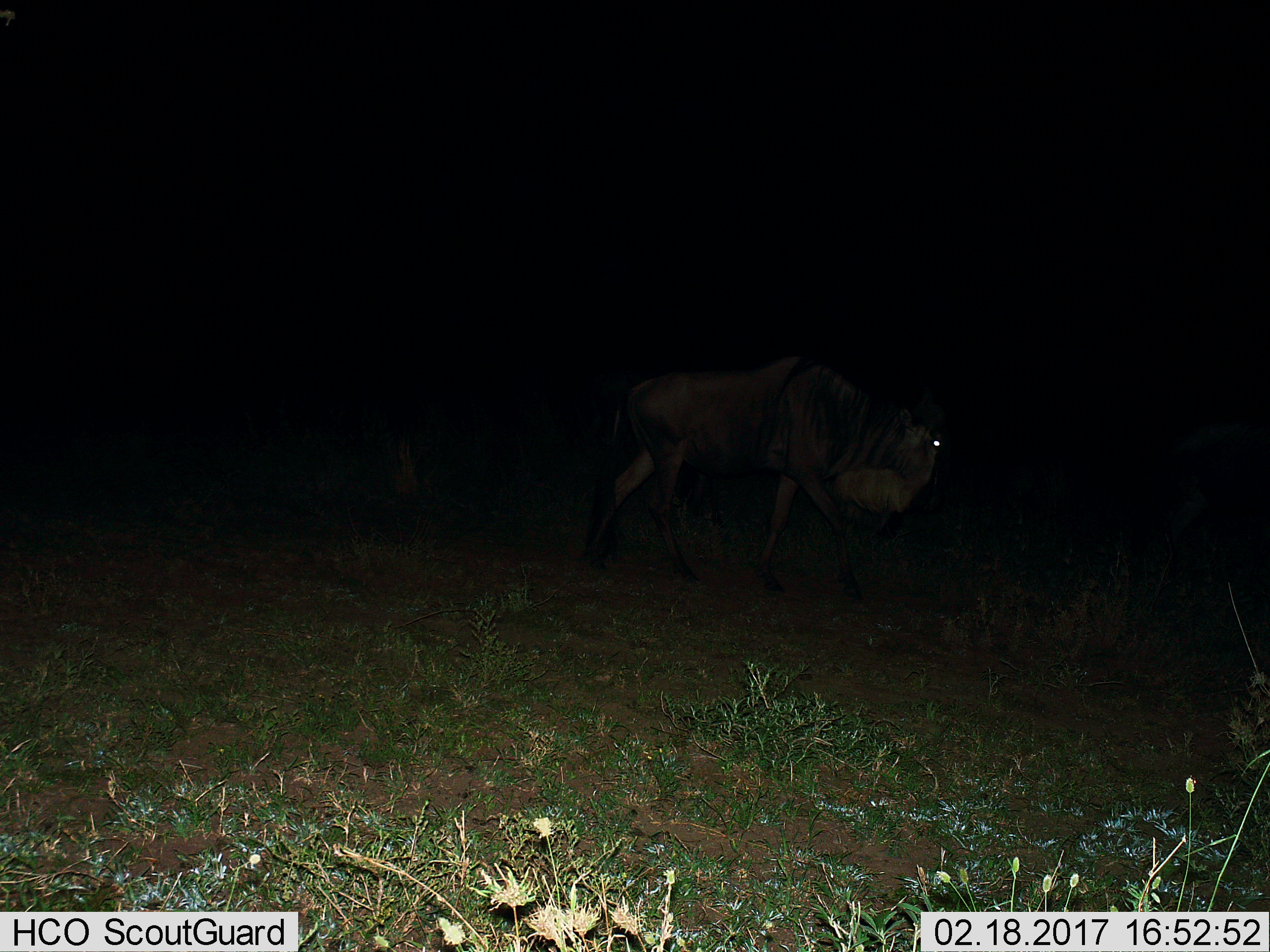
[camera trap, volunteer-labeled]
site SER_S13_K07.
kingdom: Animalia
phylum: Chordata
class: Mammalia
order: Artiodactyla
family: Bovidae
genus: Connochaetes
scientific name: Connochaetes taurinus taurinus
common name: blue wildebeest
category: wildebeestblue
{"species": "wildebeestblue (blue wildebeest) (Connochaetes taurinus taurinus)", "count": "1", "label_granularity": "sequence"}